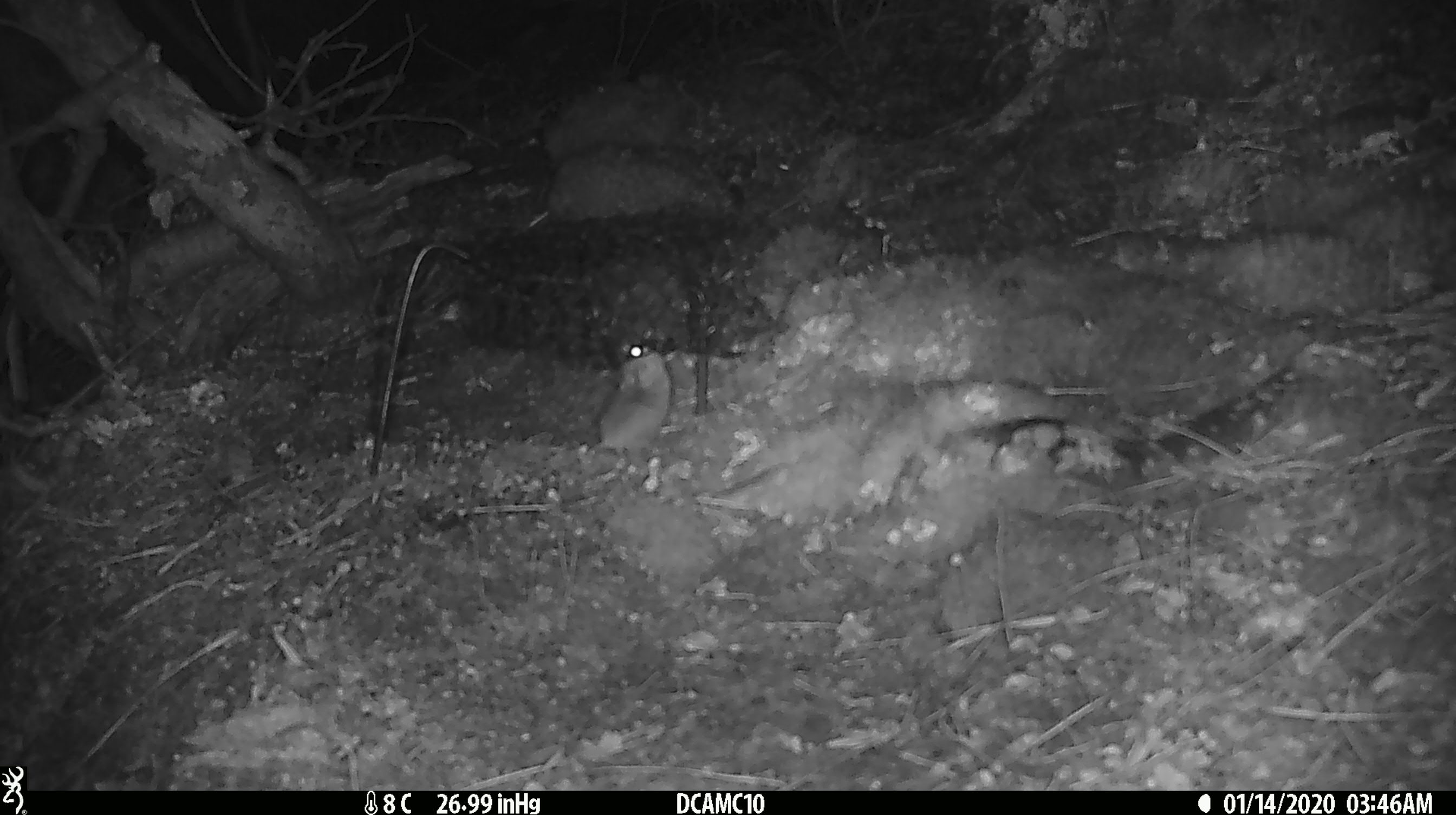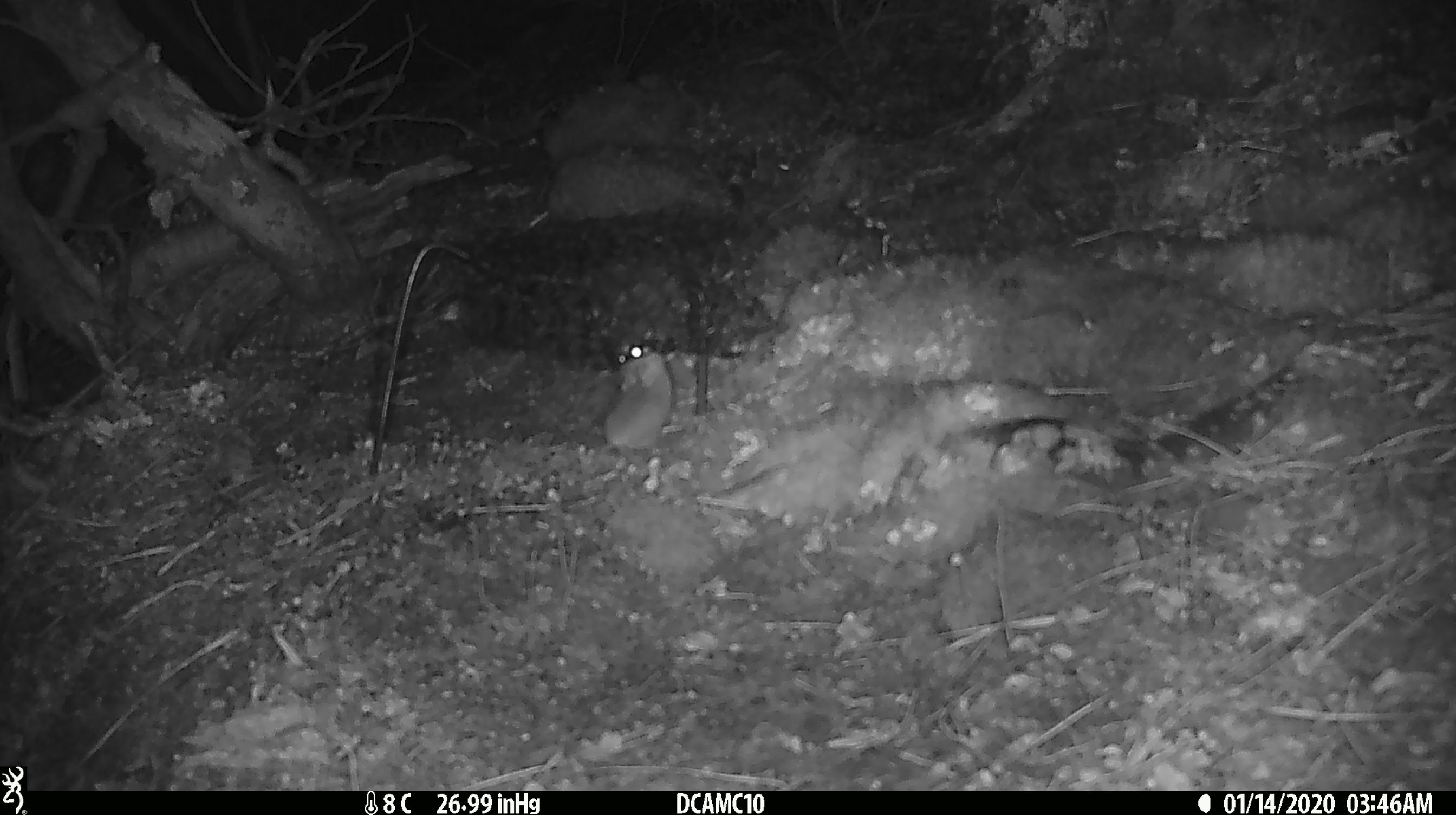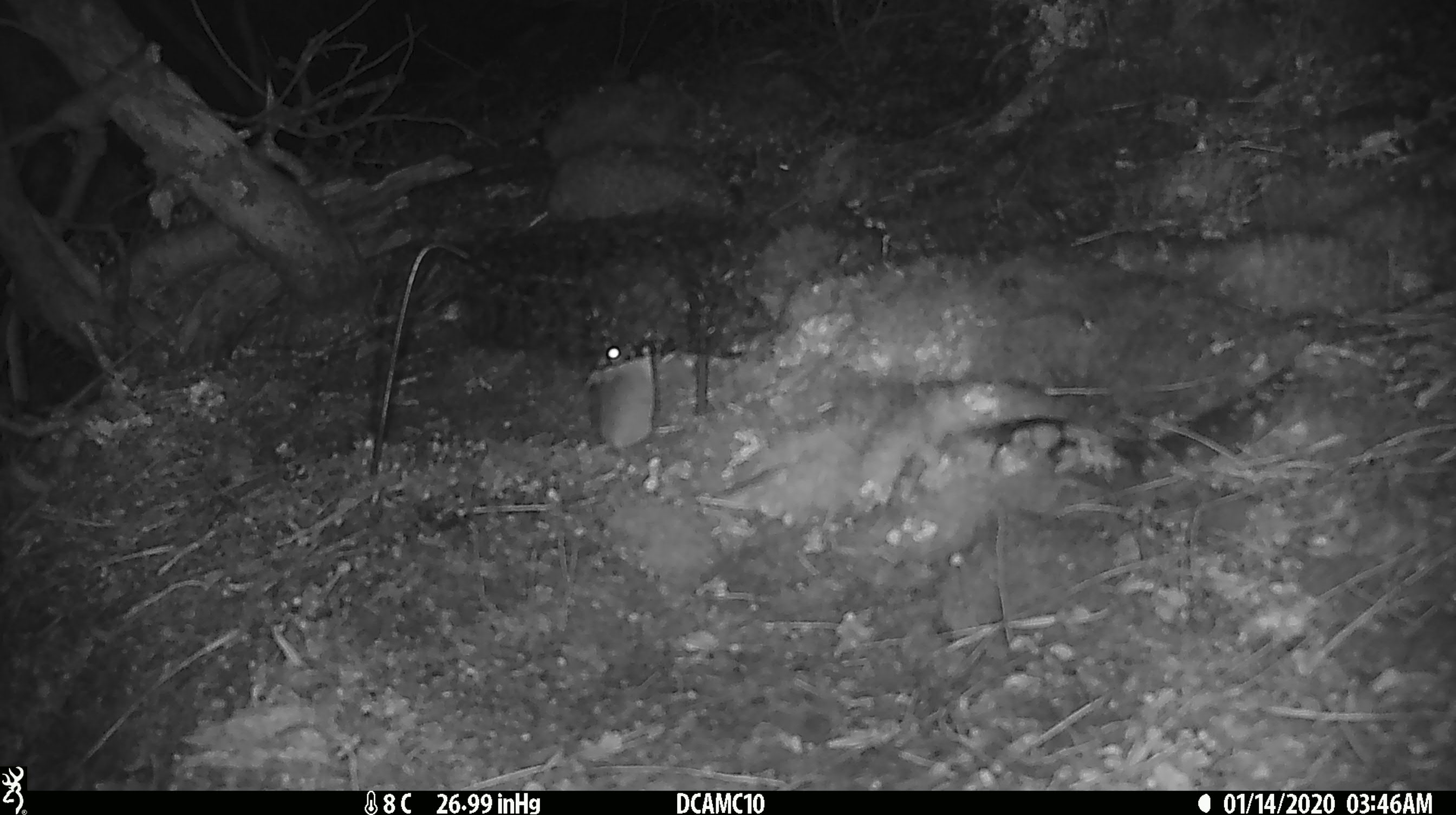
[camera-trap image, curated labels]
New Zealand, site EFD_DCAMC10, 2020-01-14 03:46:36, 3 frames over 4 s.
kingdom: Animalia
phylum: Chordata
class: Mammalia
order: Rodentia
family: Muridae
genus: Mus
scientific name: Mus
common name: mouse